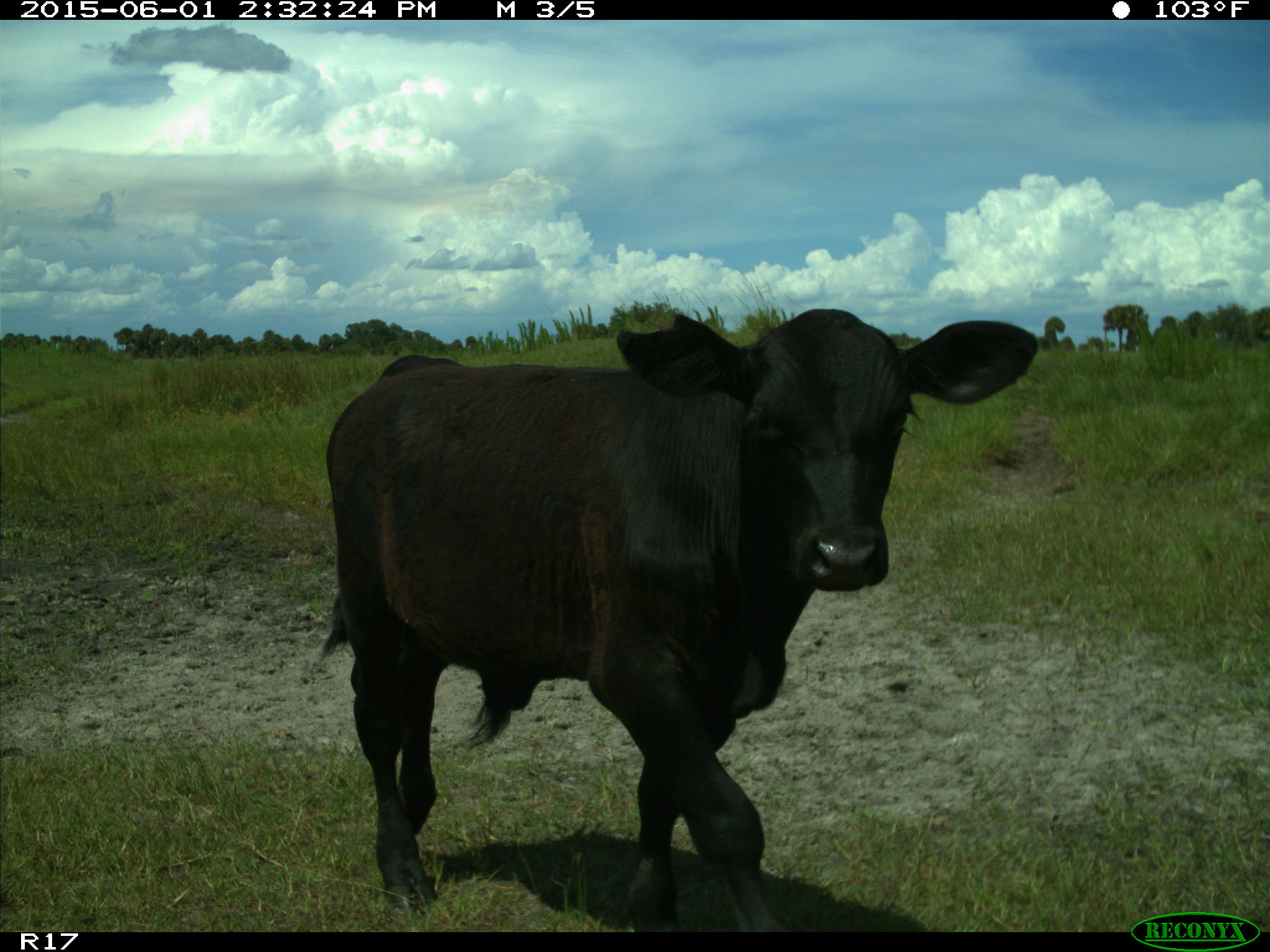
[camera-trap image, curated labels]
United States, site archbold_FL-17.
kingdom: Animalia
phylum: Chordata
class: Mammalia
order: Artiodactyla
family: Bovidae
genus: Bos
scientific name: Bos taurus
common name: domestic cow